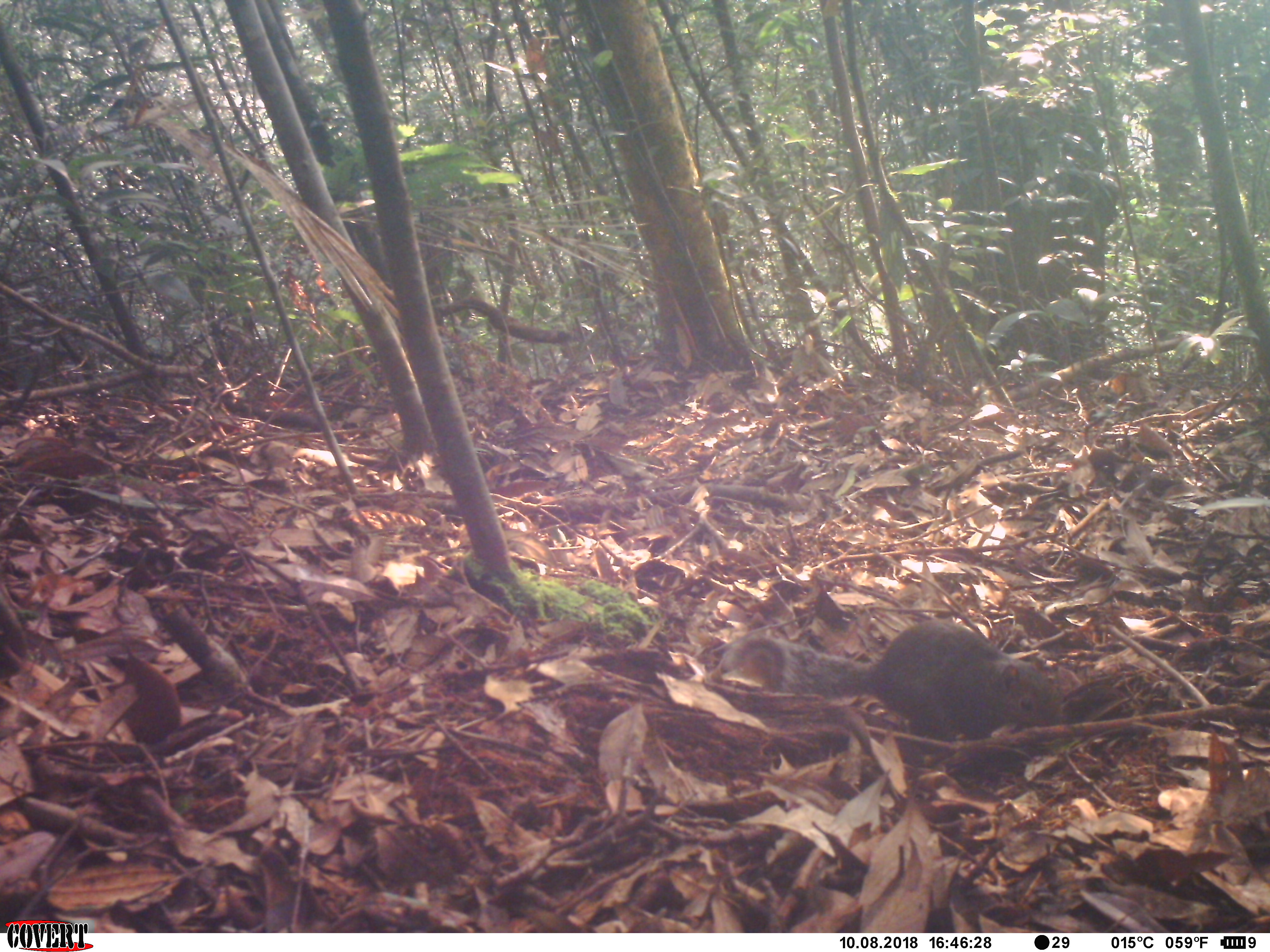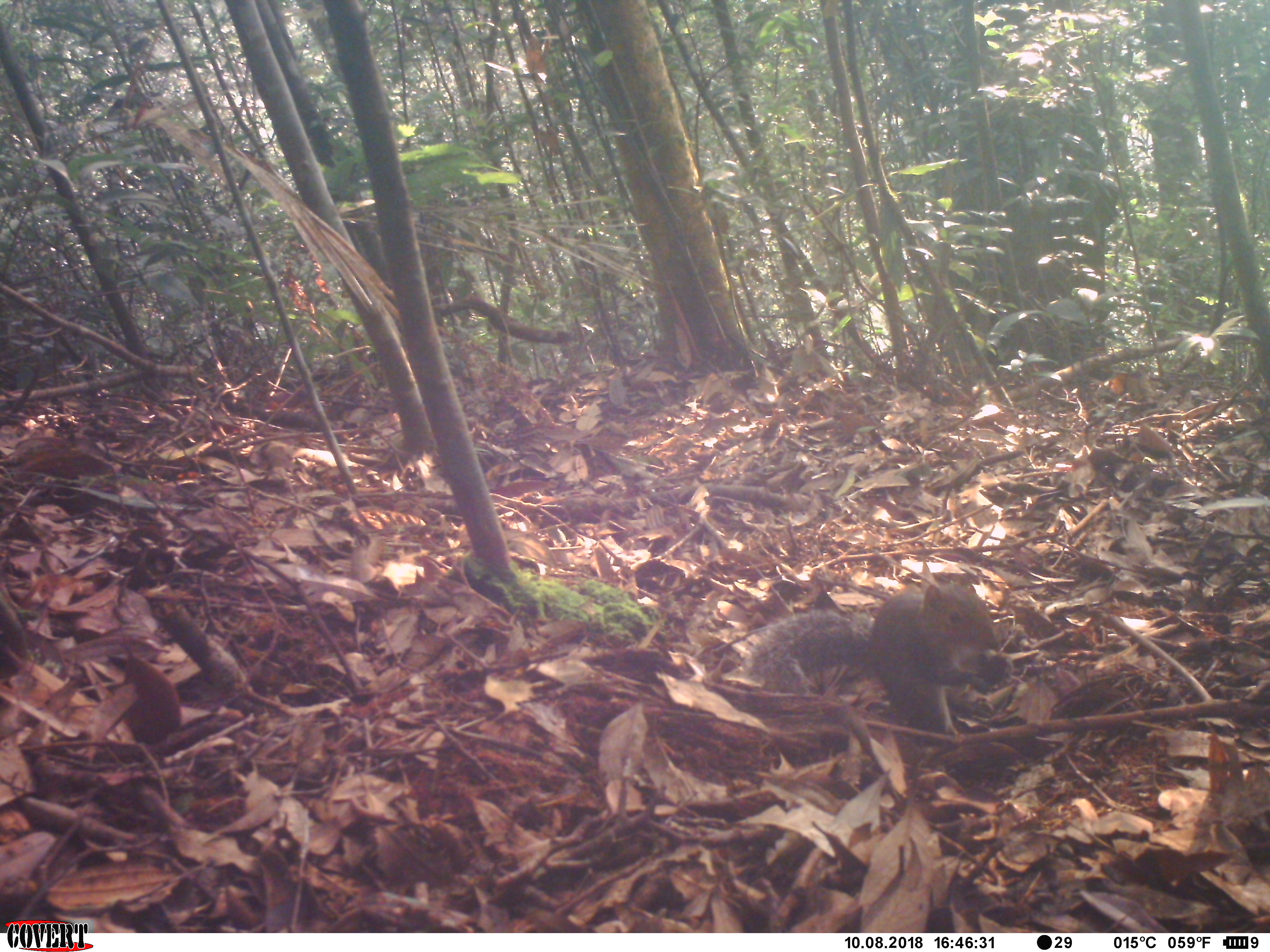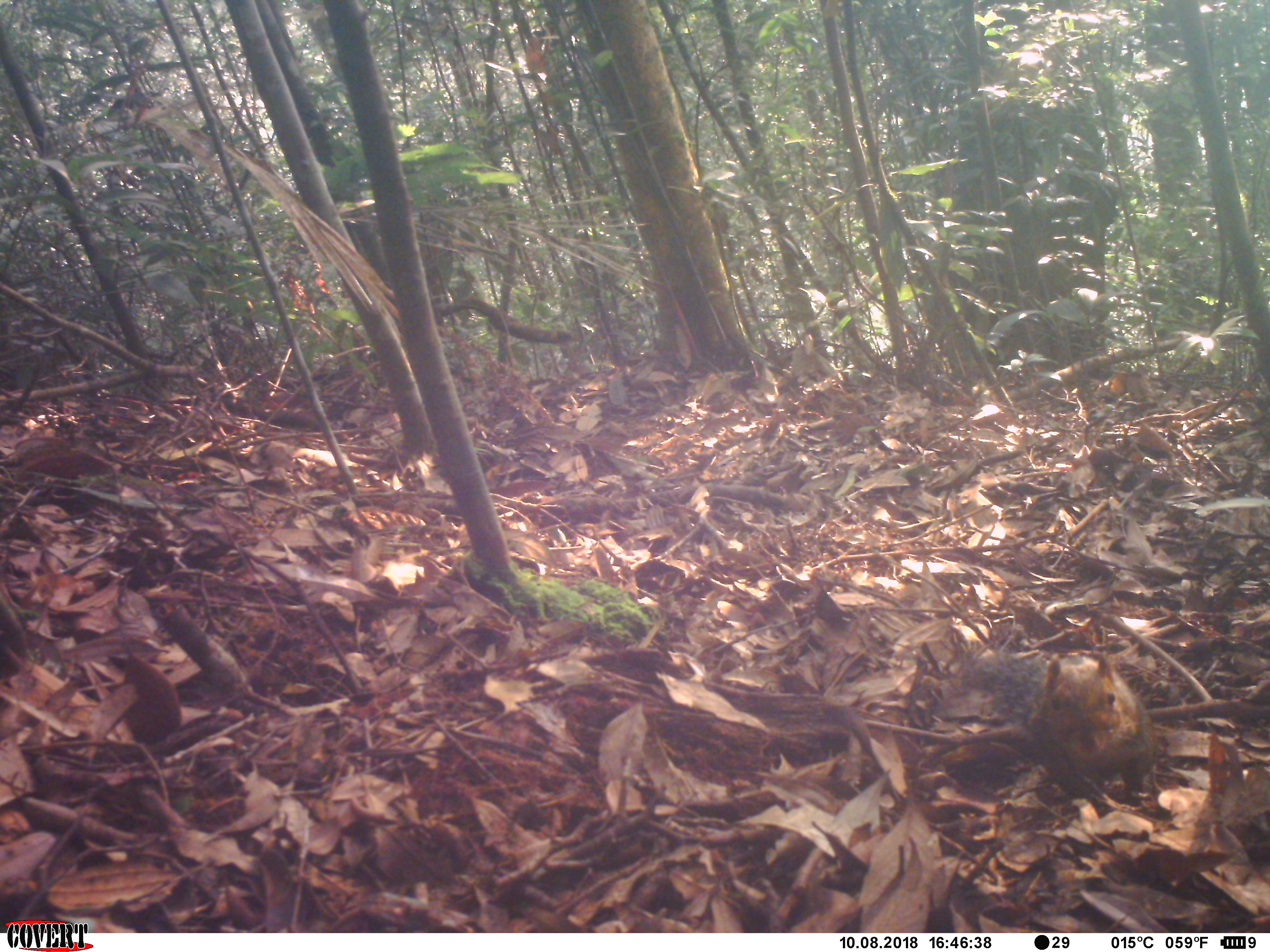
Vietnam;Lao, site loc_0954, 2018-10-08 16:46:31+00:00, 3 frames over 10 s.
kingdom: Animalia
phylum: Chordata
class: Mammalia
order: Rodentia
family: Sciuridae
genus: Dremomys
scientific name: Dremomys rufigenis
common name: red-cheeked squirrel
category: red cheeked squirrel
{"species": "red cheeked squirrel (red-cheeked squirrel) (Dremomys rufigenis)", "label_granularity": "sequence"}